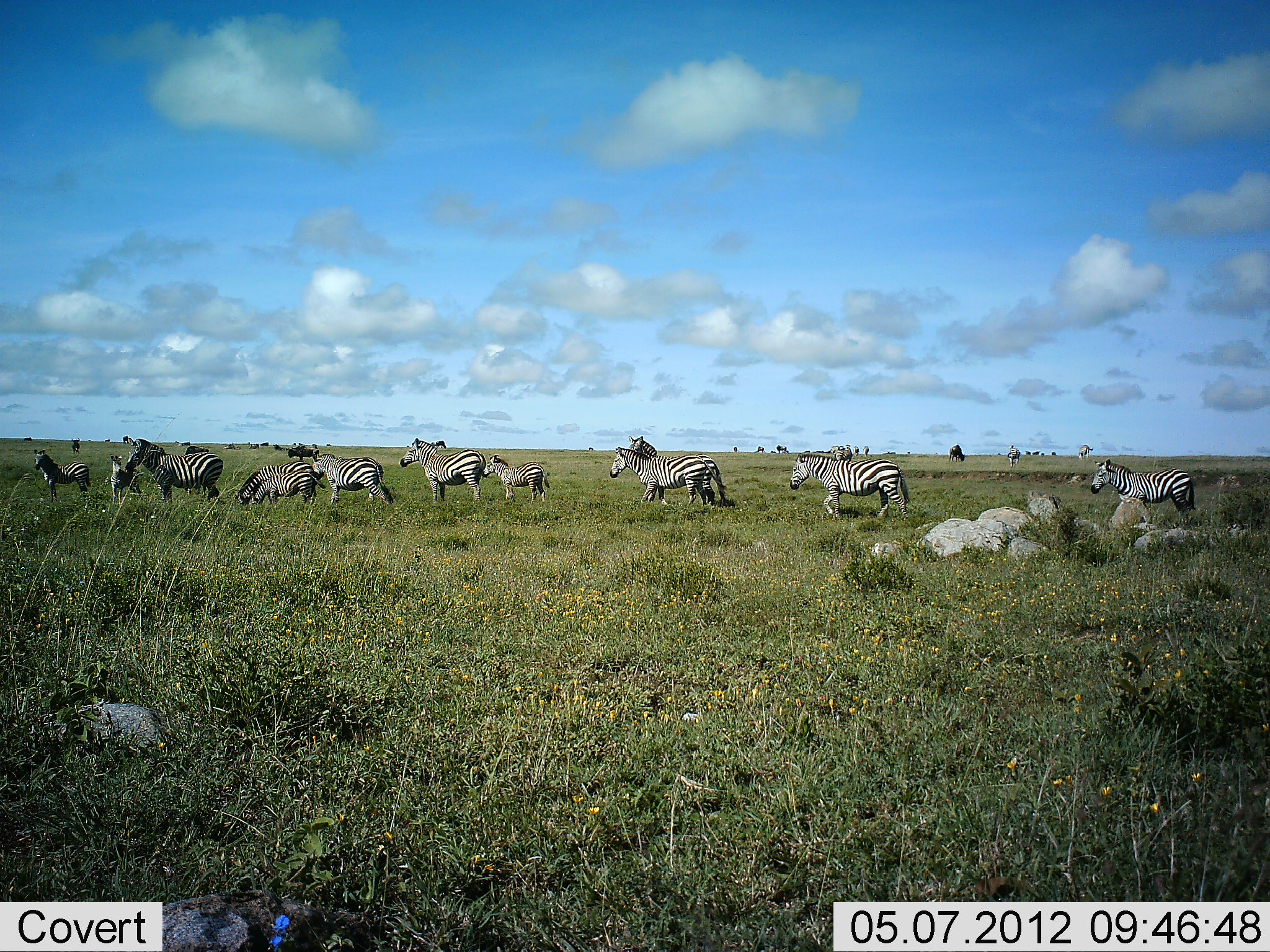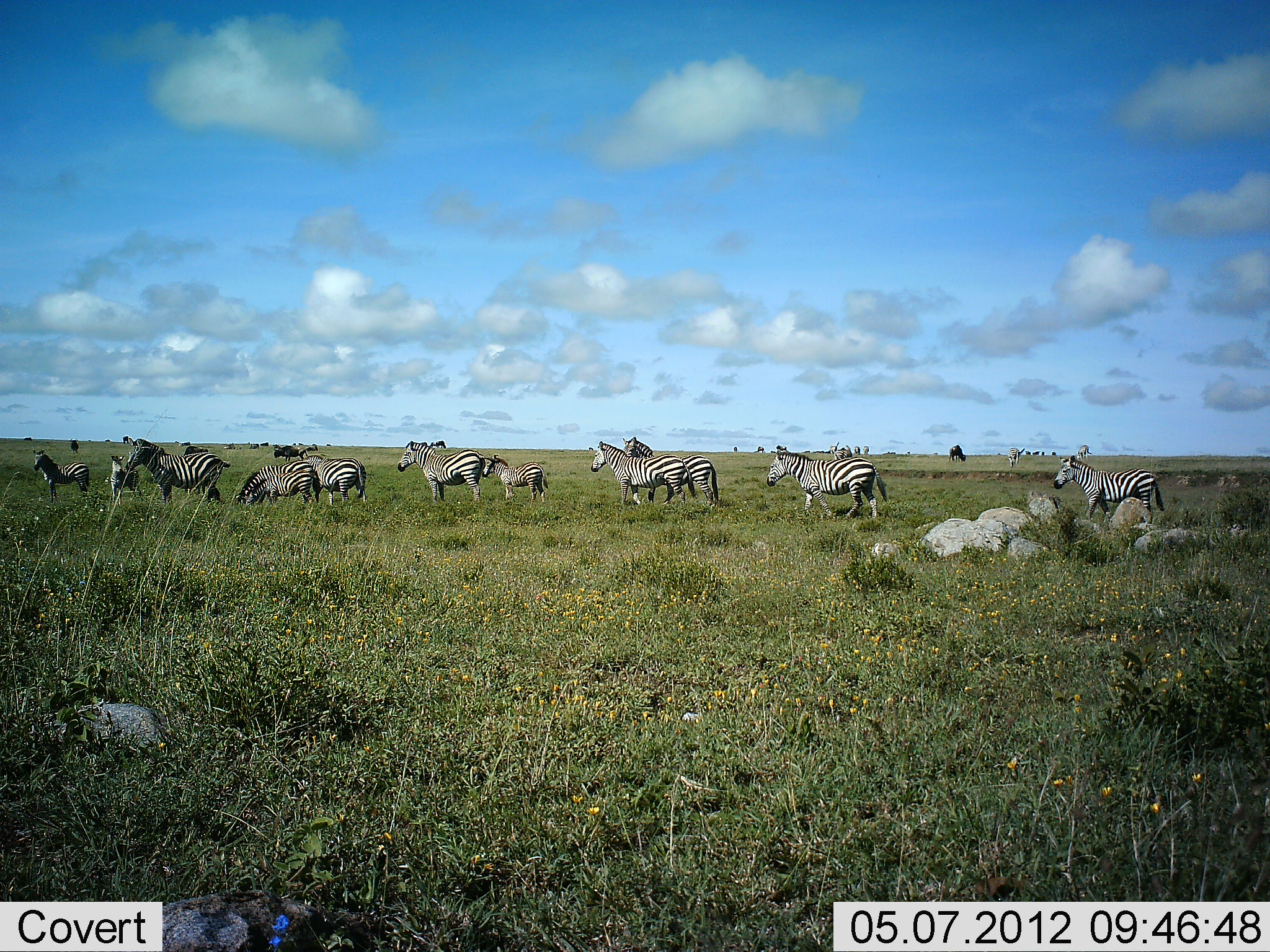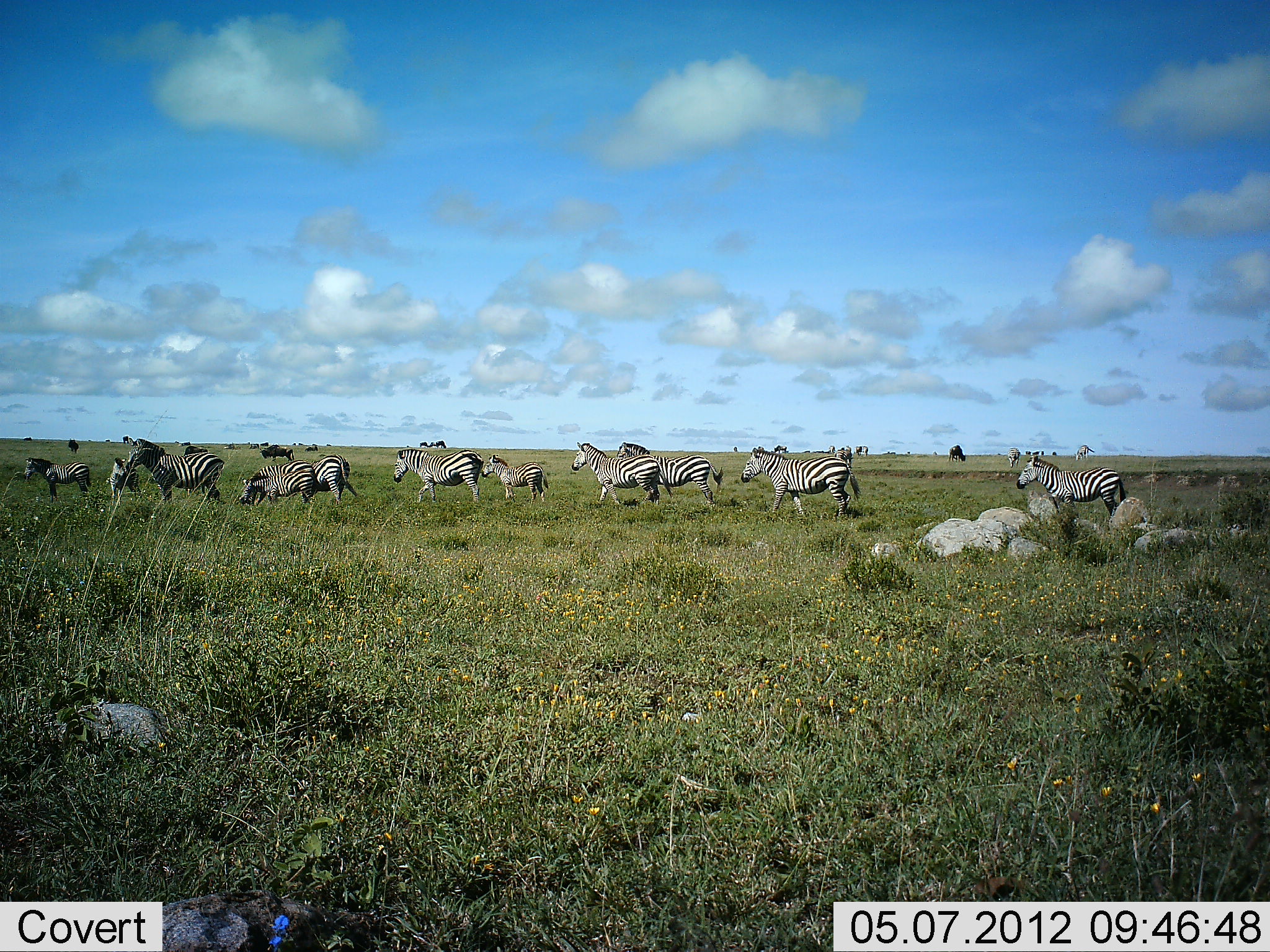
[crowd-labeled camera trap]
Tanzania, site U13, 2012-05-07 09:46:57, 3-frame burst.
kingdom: Animalia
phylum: Chordata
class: Mammalia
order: Perissodactyla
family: Equidae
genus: Equus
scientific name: Equus quagga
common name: plains zebra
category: zebra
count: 11-50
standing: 70%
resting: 10%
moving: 90%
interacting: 0%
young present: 40%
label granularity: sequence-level